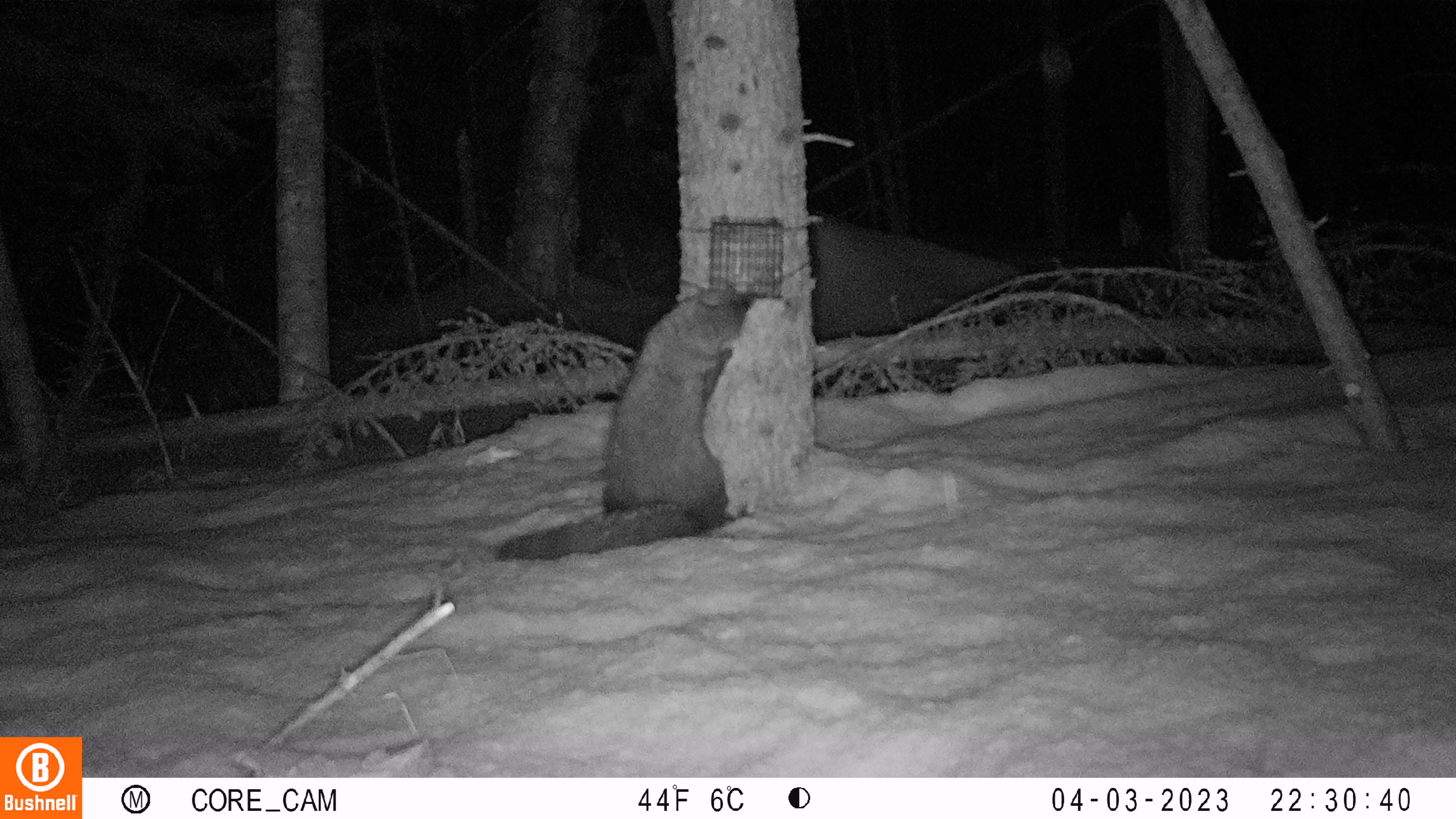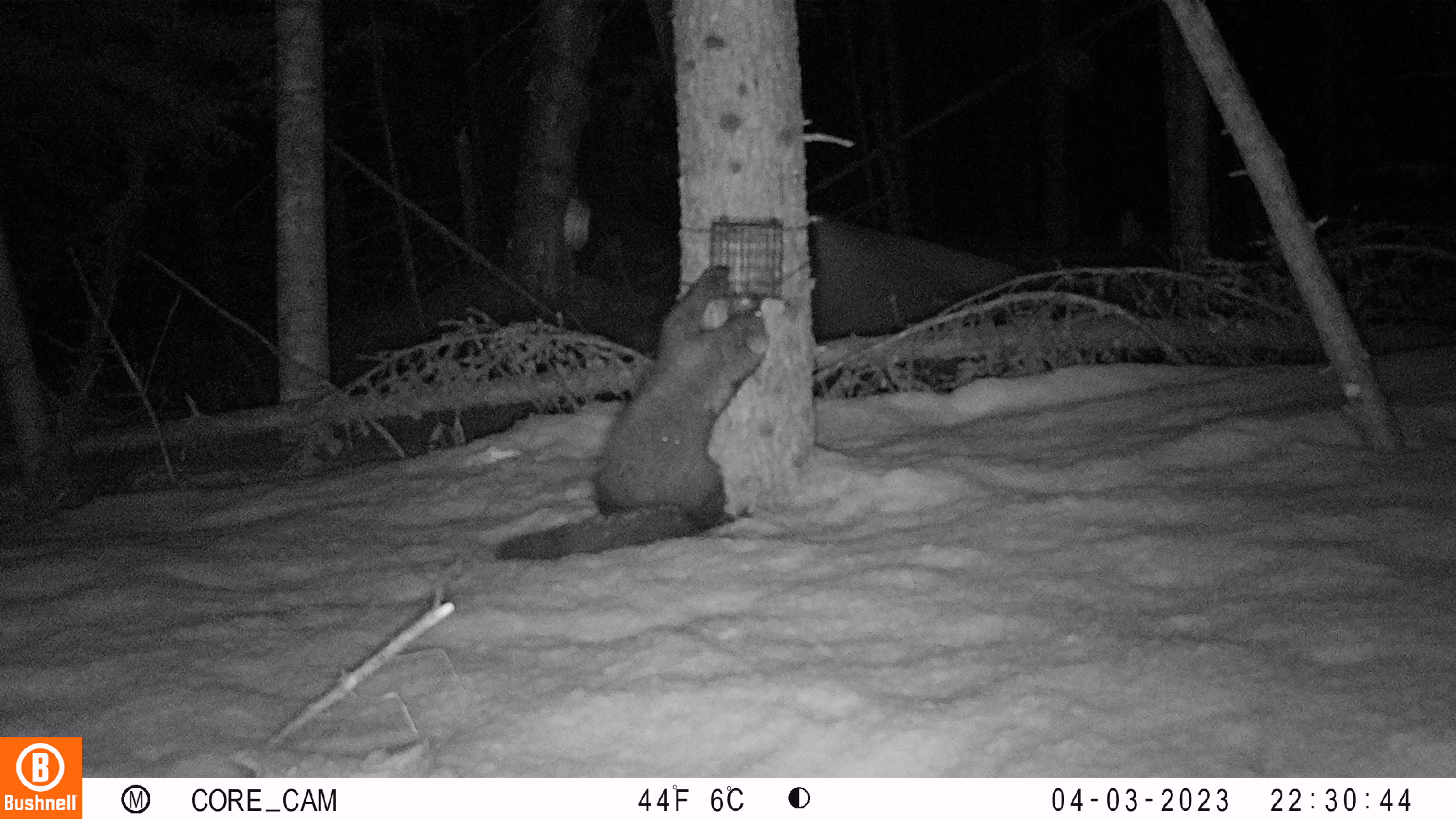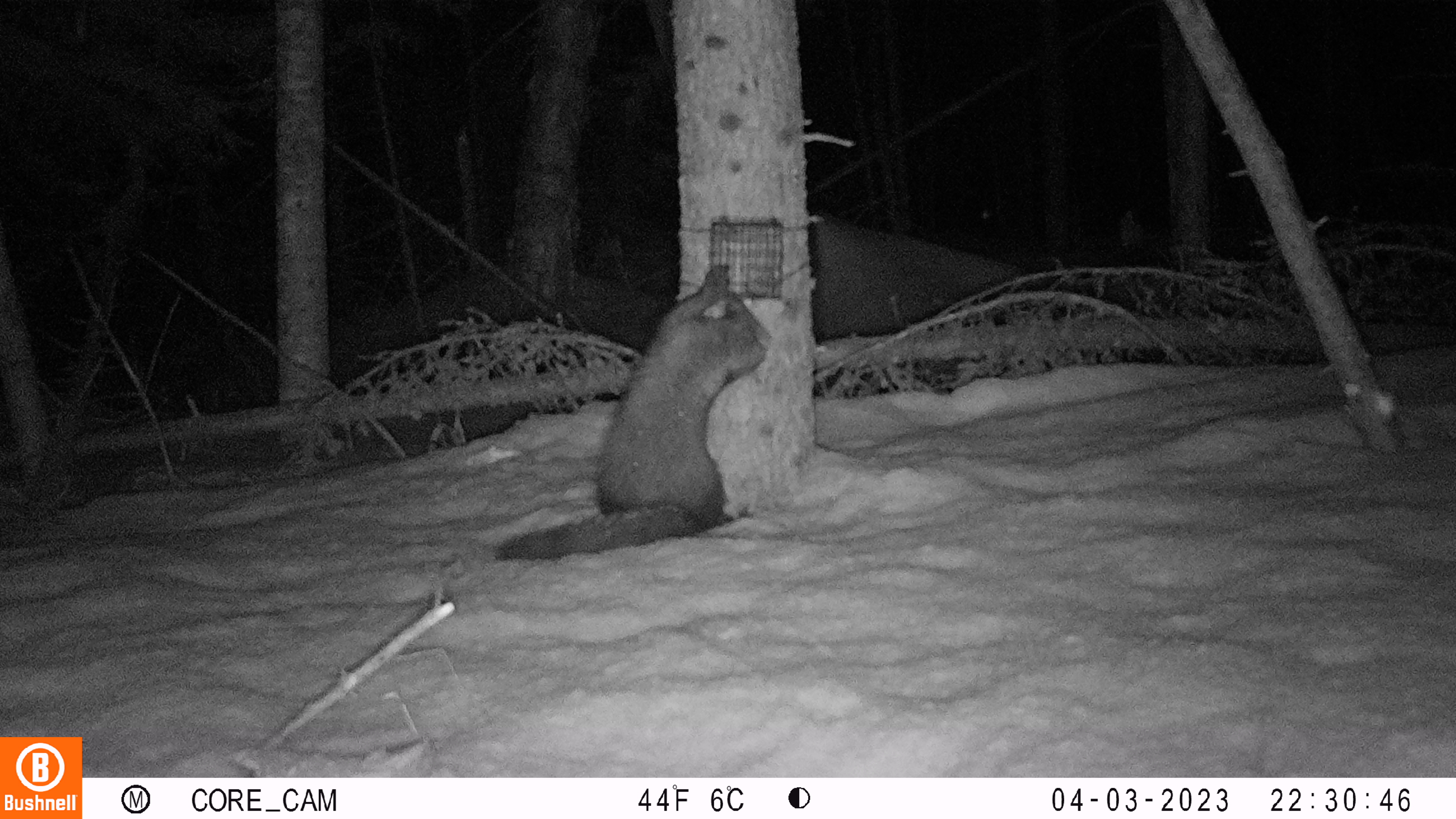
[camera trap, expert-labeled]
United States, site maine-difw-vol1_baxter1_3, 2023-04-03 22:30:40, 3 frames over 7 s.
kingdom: Animalia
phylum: Chordata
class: Mammalia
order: Carnivora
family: Mustelidae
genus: Pekania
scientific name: Pekania pennanti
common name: fisher